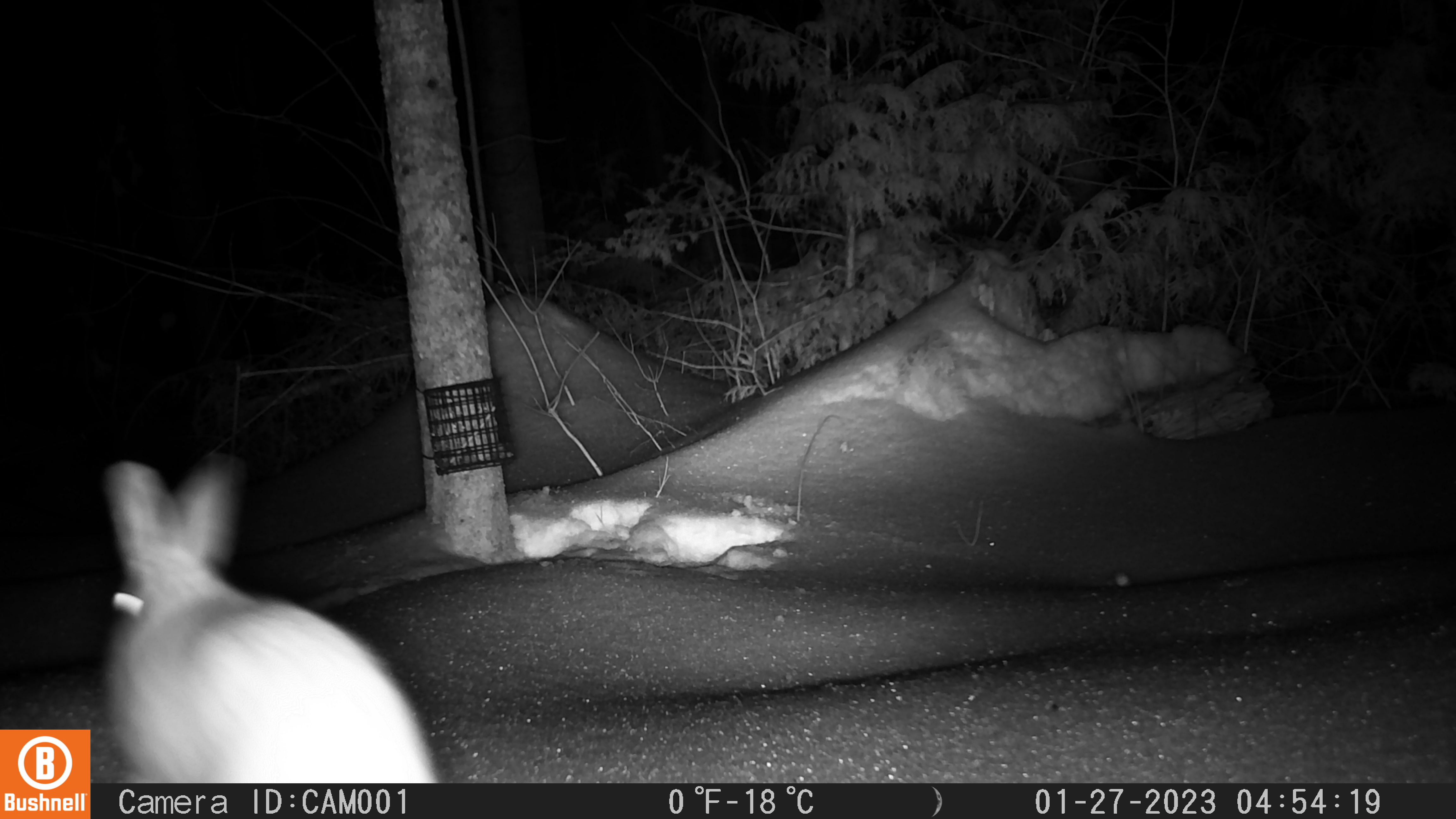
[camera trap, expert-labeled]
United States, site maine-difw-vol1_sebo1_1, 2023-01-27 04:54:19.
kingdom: Animalia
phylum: Chordata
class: Mammalia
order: Lagomorpha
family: Leporidae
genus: Lepus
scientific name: Lepus americanus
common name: snowshoe hare